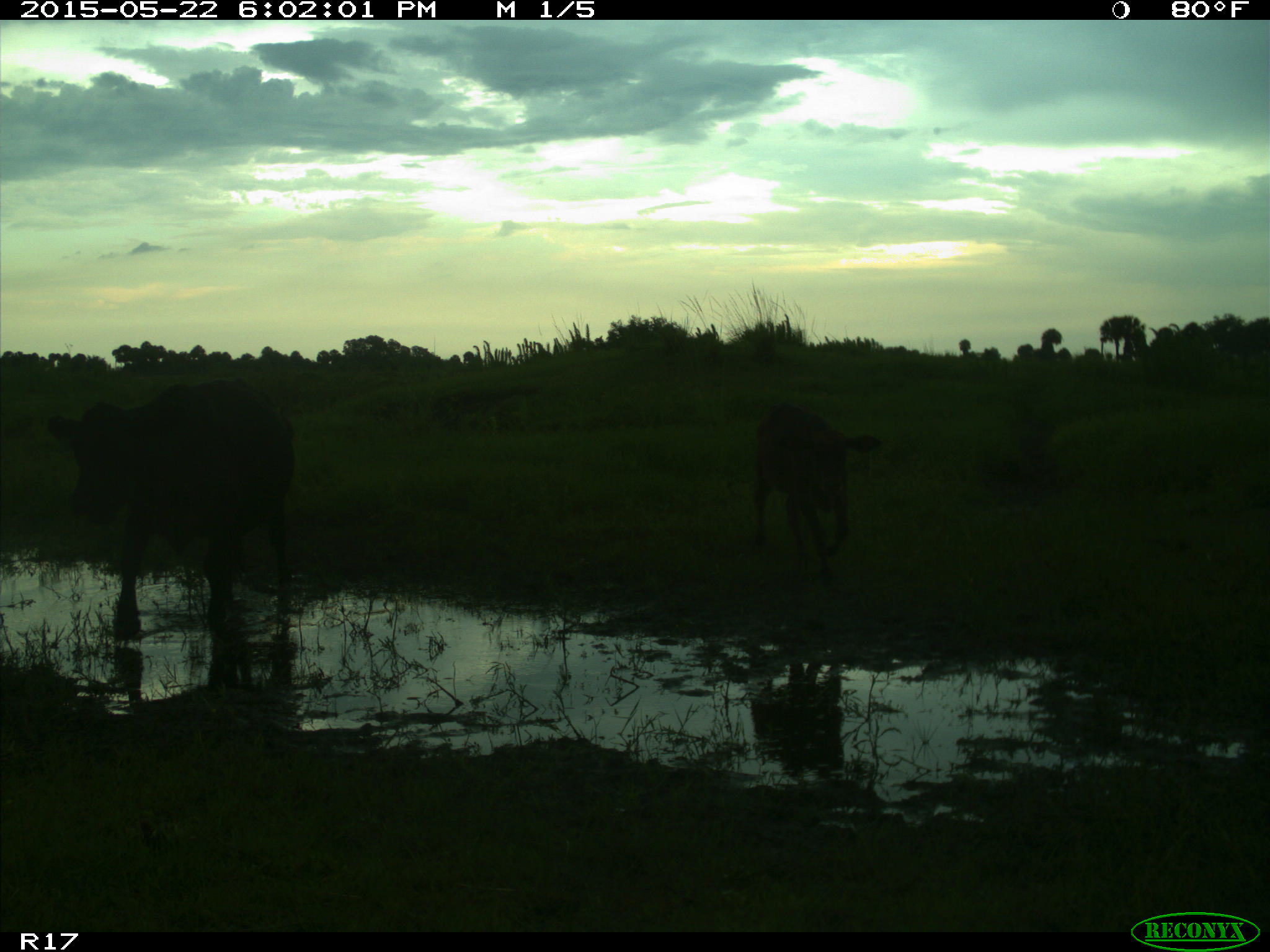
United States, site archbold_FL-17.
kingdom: Animalia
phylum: Chordata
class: Mammalia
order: Artiodactyla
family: Bovidae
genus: Bos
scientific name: Bos taurus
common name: domestic cow